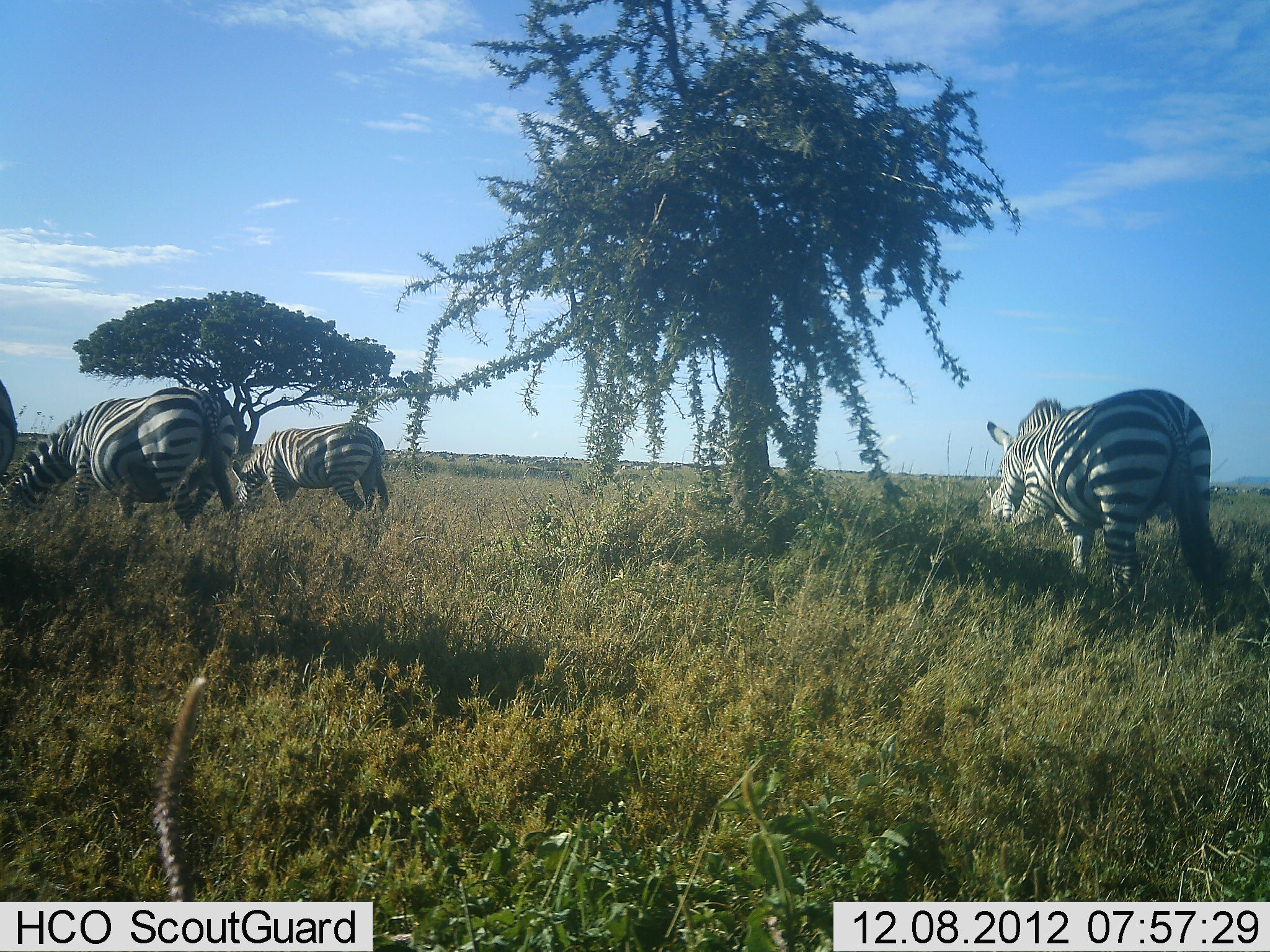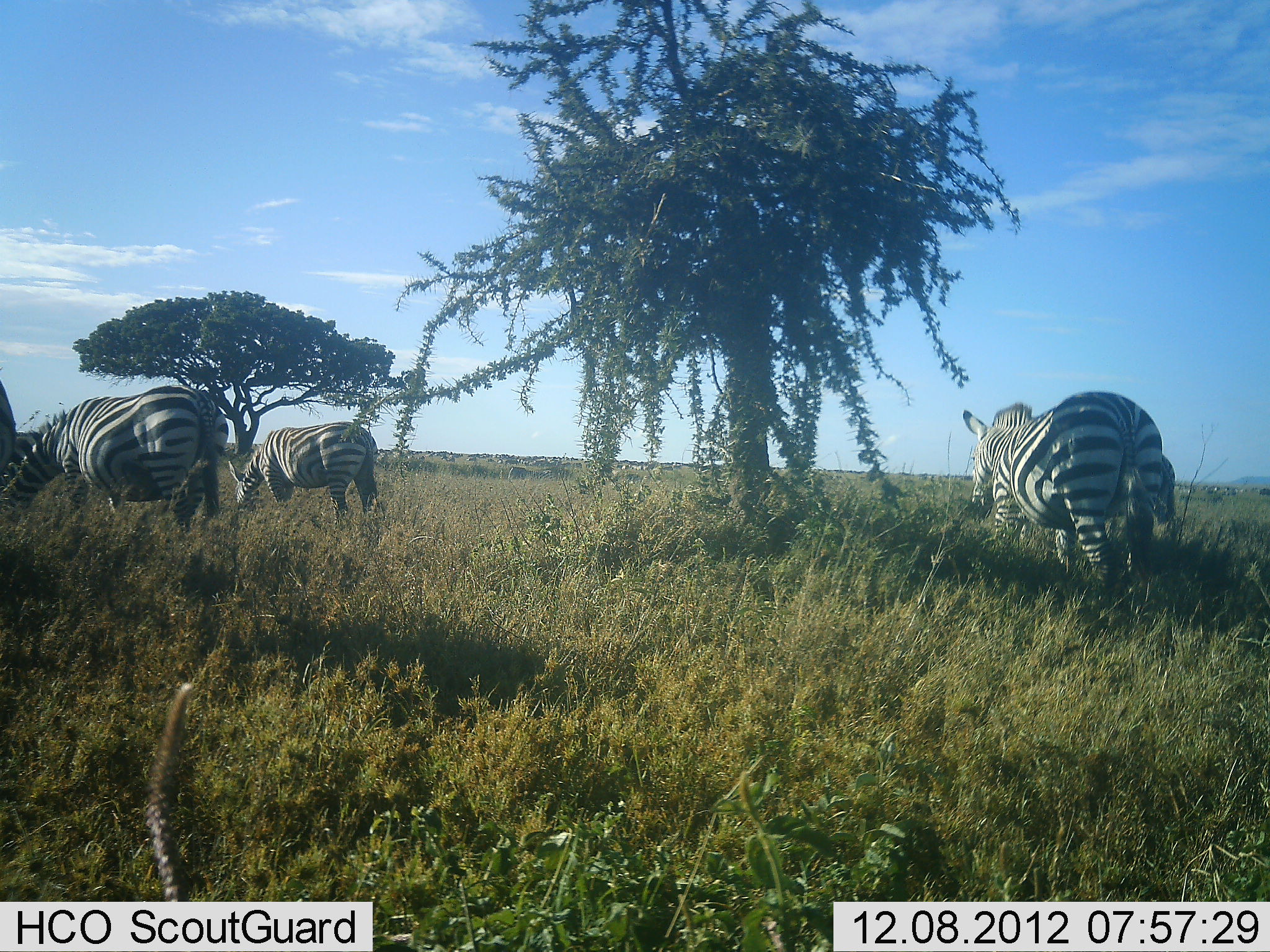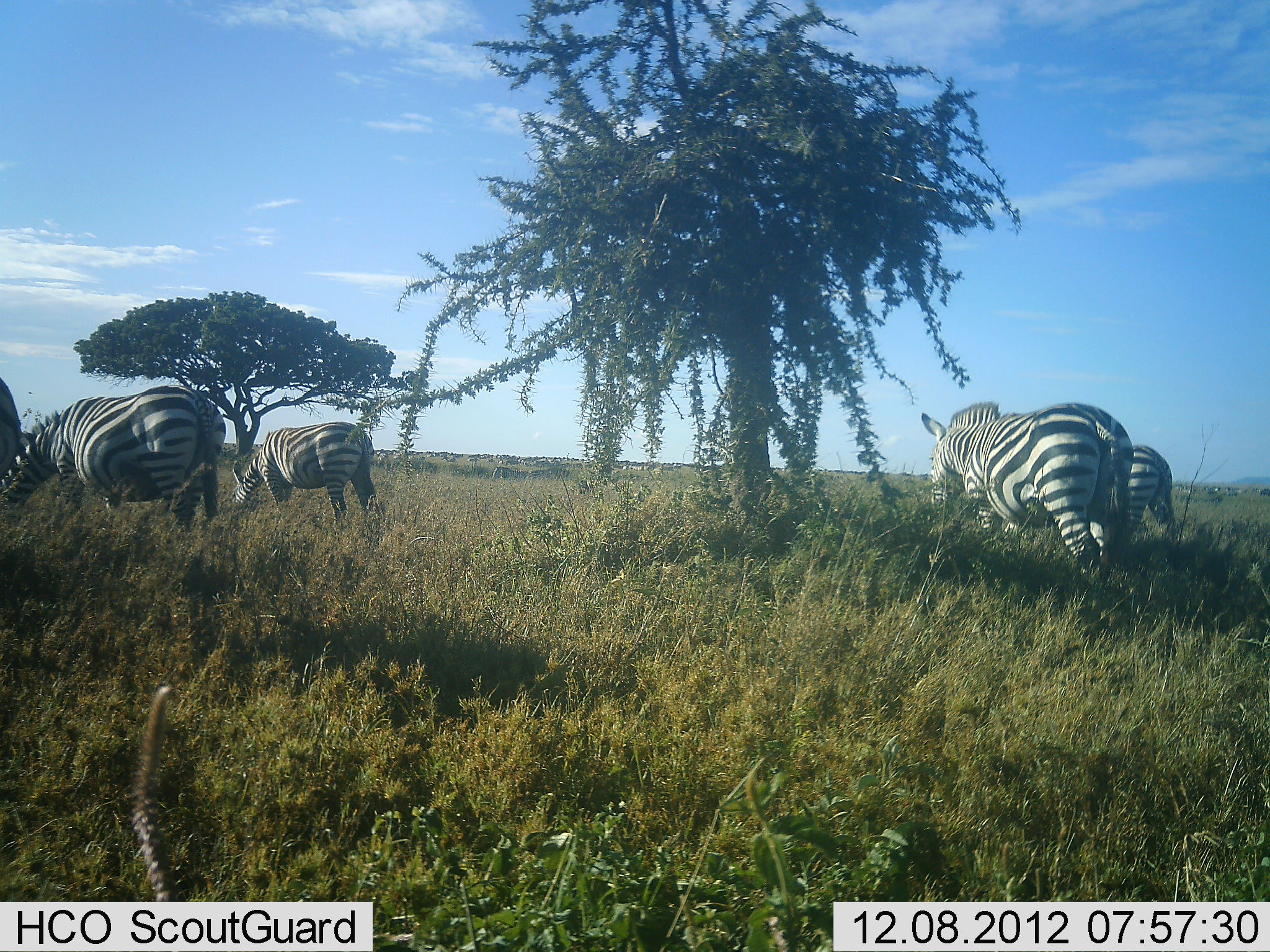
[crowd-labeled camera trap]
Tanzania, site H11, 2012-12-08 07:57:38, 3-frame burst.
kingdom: Animalia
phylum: Chordata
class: Mammalia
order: Perissodactyla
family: Equidae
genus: Equus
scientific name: Equus quagga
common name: plains zebra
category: zebra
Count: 5.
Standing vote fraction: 40%.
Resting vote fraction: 0%.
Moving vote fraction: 80%.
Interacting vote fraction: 0%.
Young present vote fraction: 10%.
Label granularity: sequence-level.